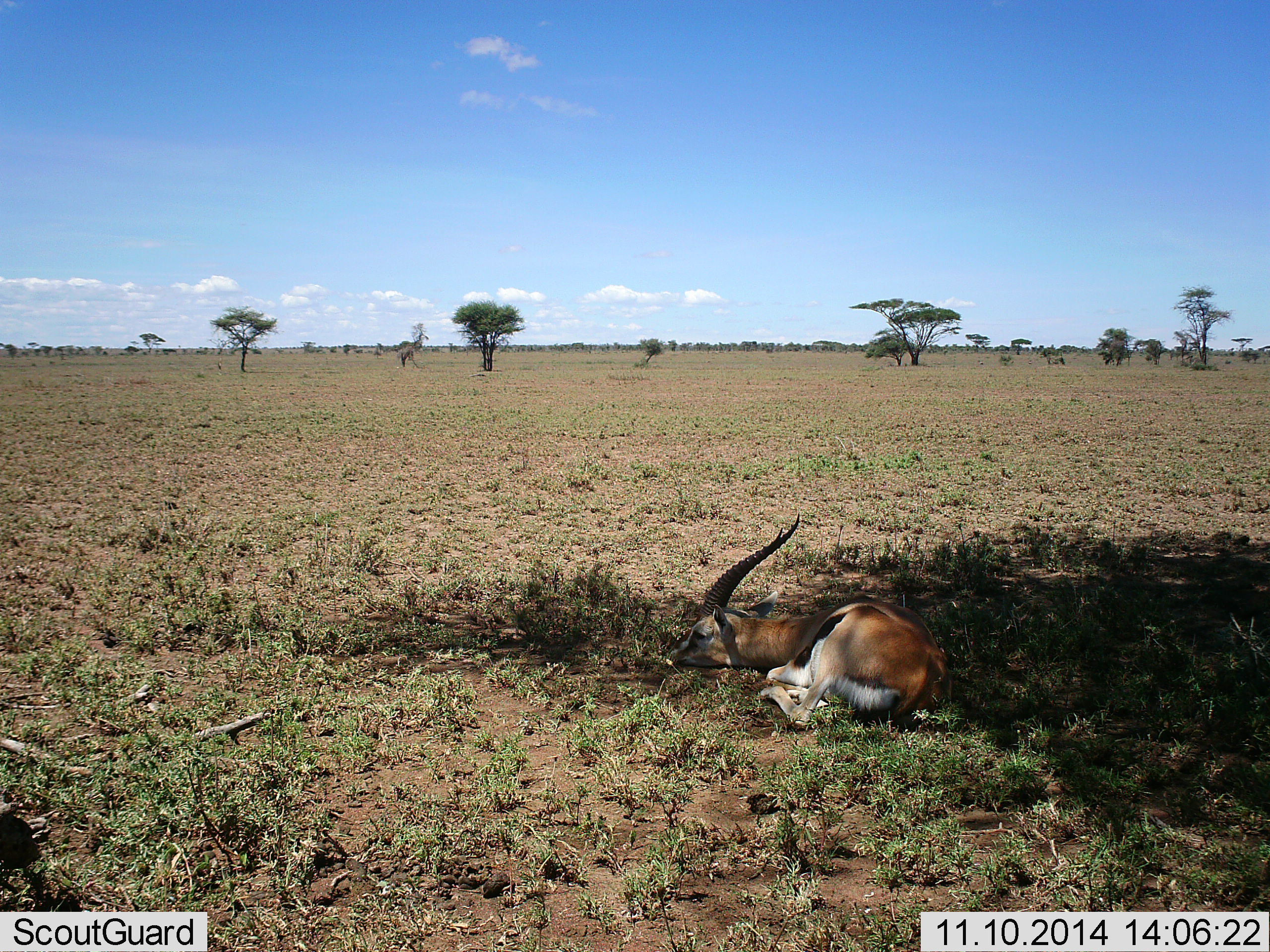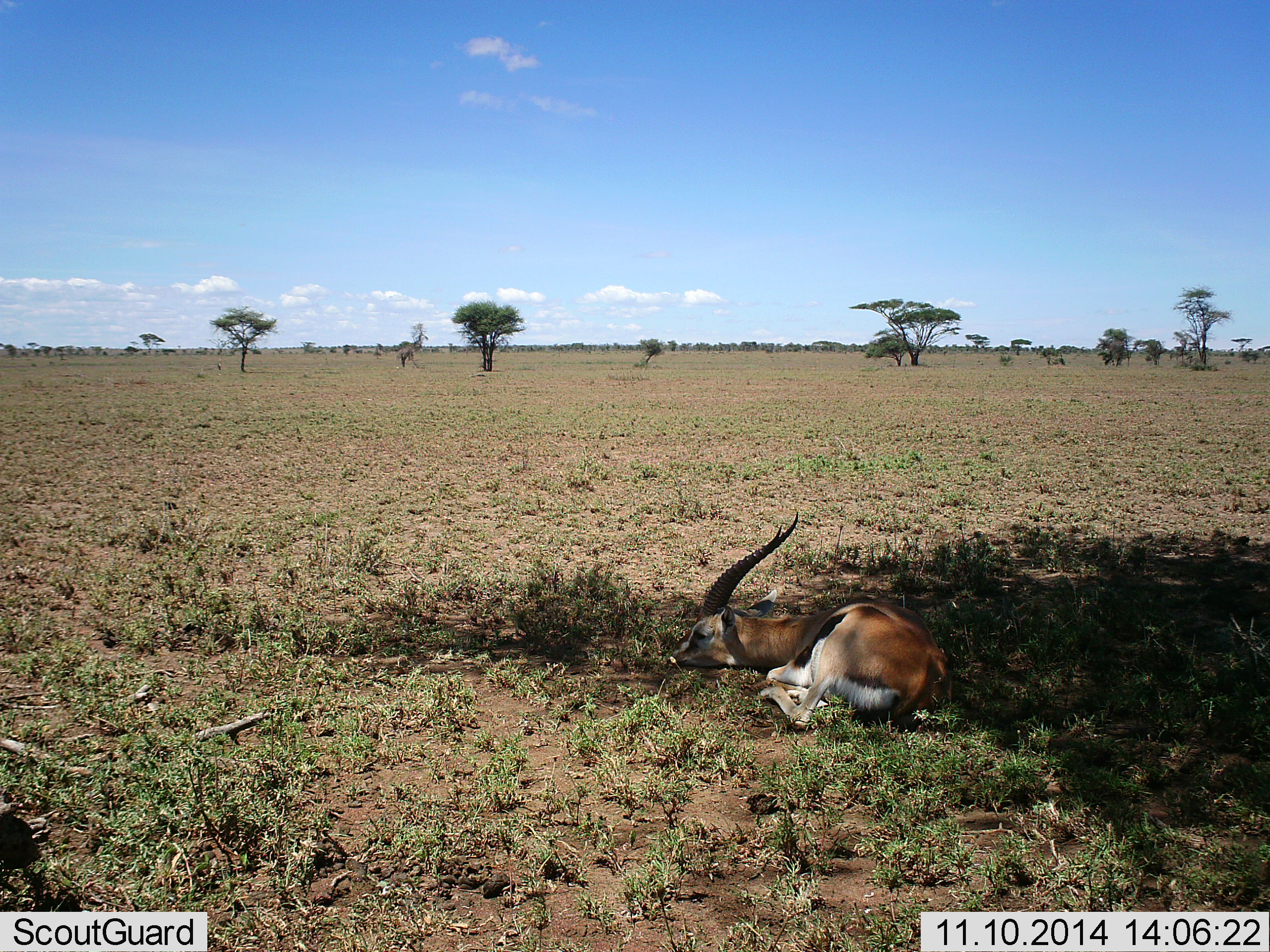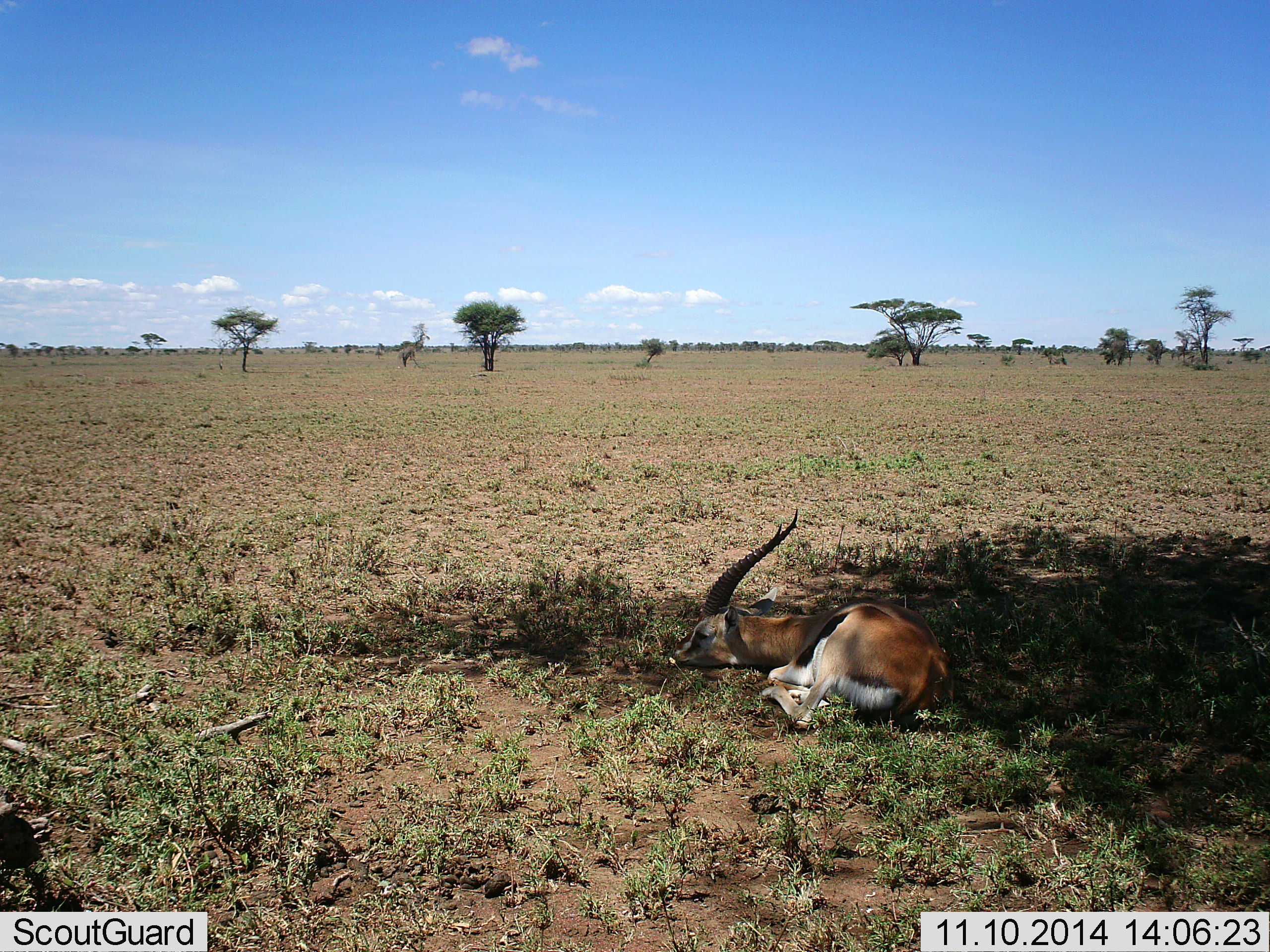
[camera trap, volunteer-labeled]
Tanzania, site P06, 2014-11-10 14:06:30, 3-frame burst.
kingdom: Animalia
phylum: Chordata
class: Mammalia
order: Artiodactyla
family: Bovidae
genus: Eudorcas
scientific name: Eudorcas thomsonii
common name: thomson's gazelle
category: gazellethomsons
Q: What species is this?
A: Gazellethomsons (thomson's gazelle) (Eudorcas thomsonii).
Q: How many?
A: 1.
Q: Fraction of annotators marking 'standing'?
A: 10%.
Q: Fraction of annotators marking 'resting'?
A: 100%.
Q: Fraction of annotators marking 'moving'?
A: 0%.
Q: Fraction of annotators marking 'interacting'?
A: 0%.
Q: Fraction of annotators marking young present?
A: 0%.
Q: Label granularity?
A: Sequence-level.